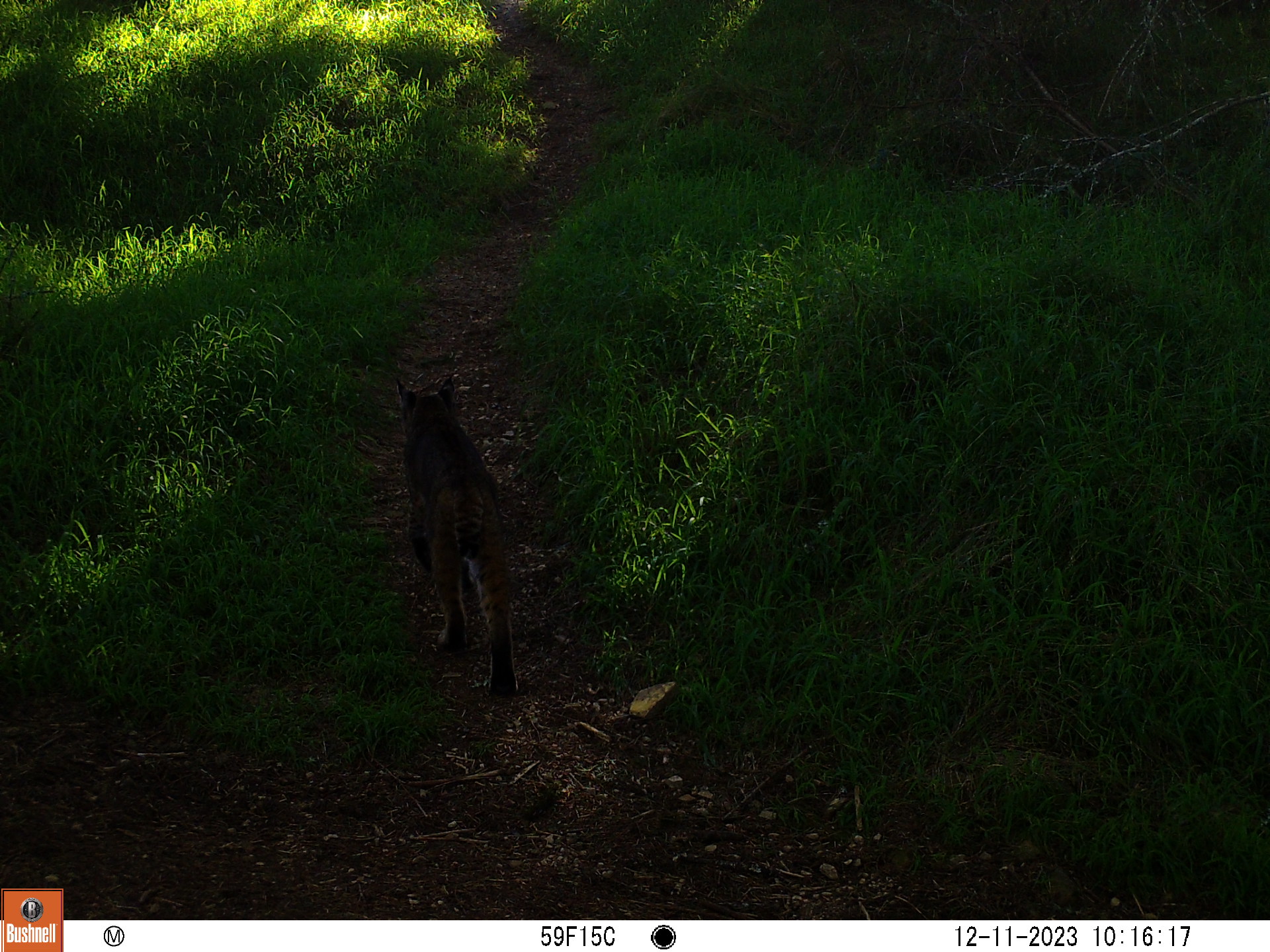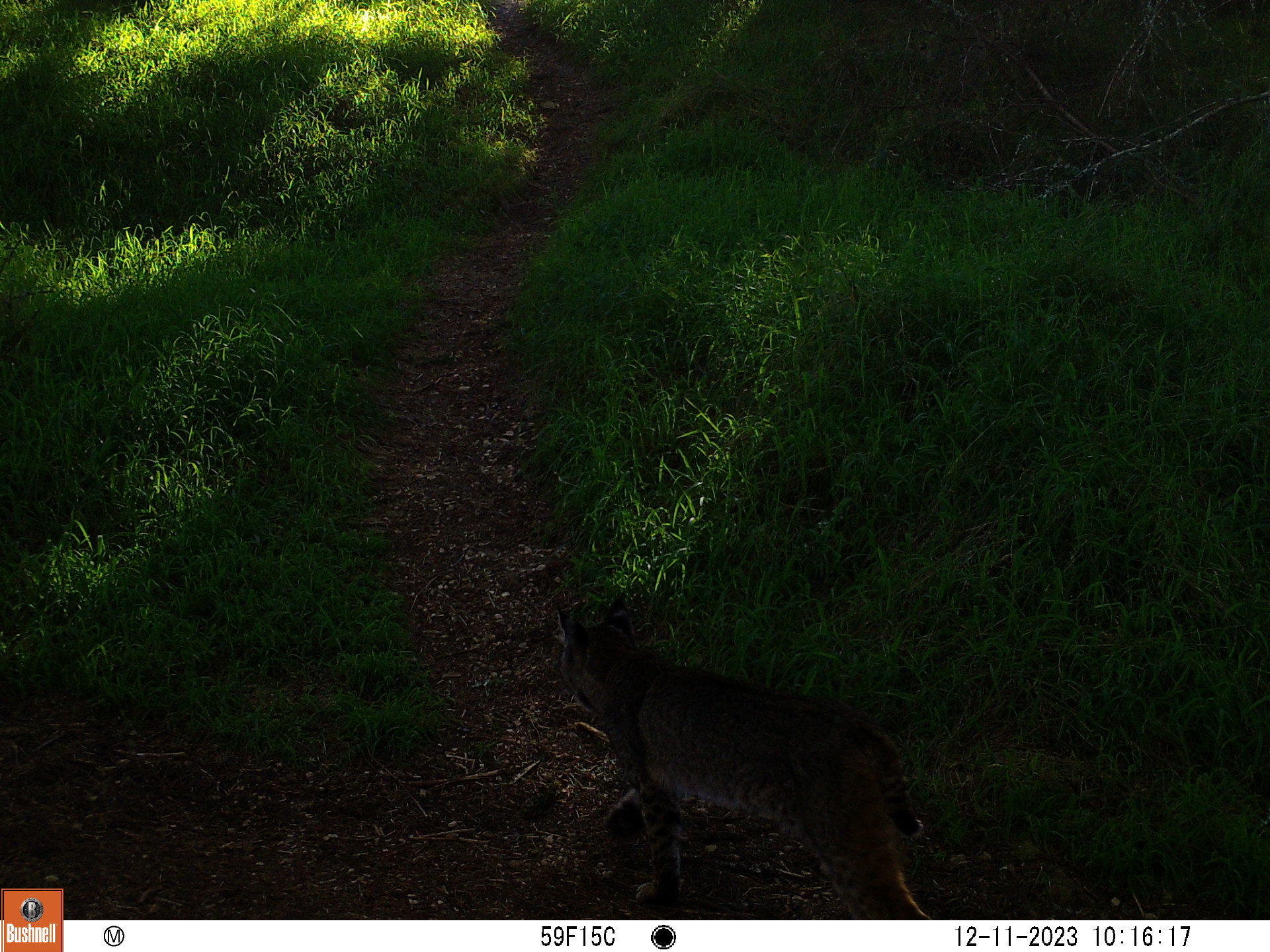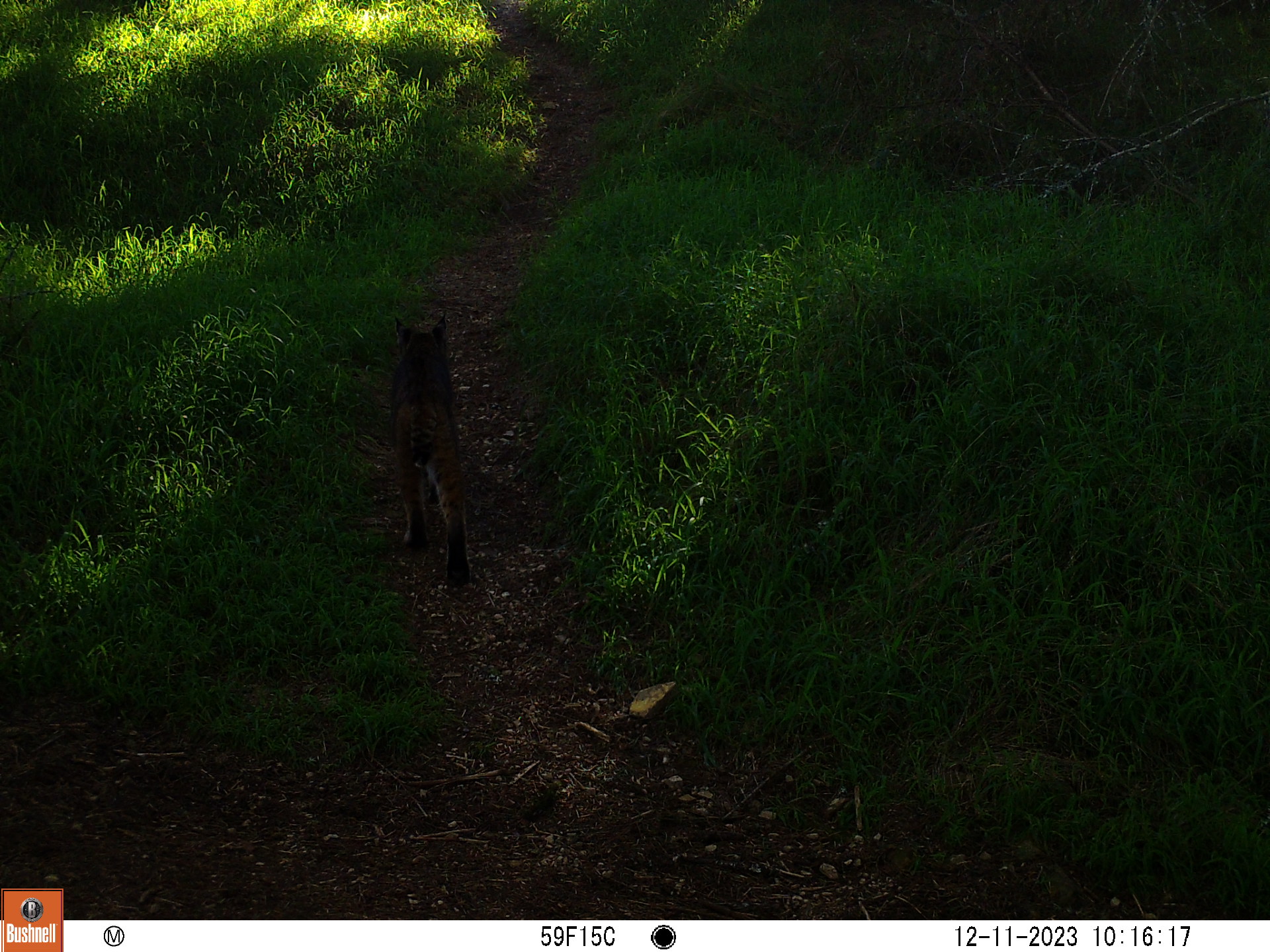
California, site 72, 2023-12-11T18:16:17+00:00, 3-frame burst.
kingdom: Animalia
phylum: Chordata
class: Mammalia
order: Carnivora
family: Felidae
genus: Lynx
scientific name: Lynx rufus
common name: bobcat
Bobcat (Lynx rufus).